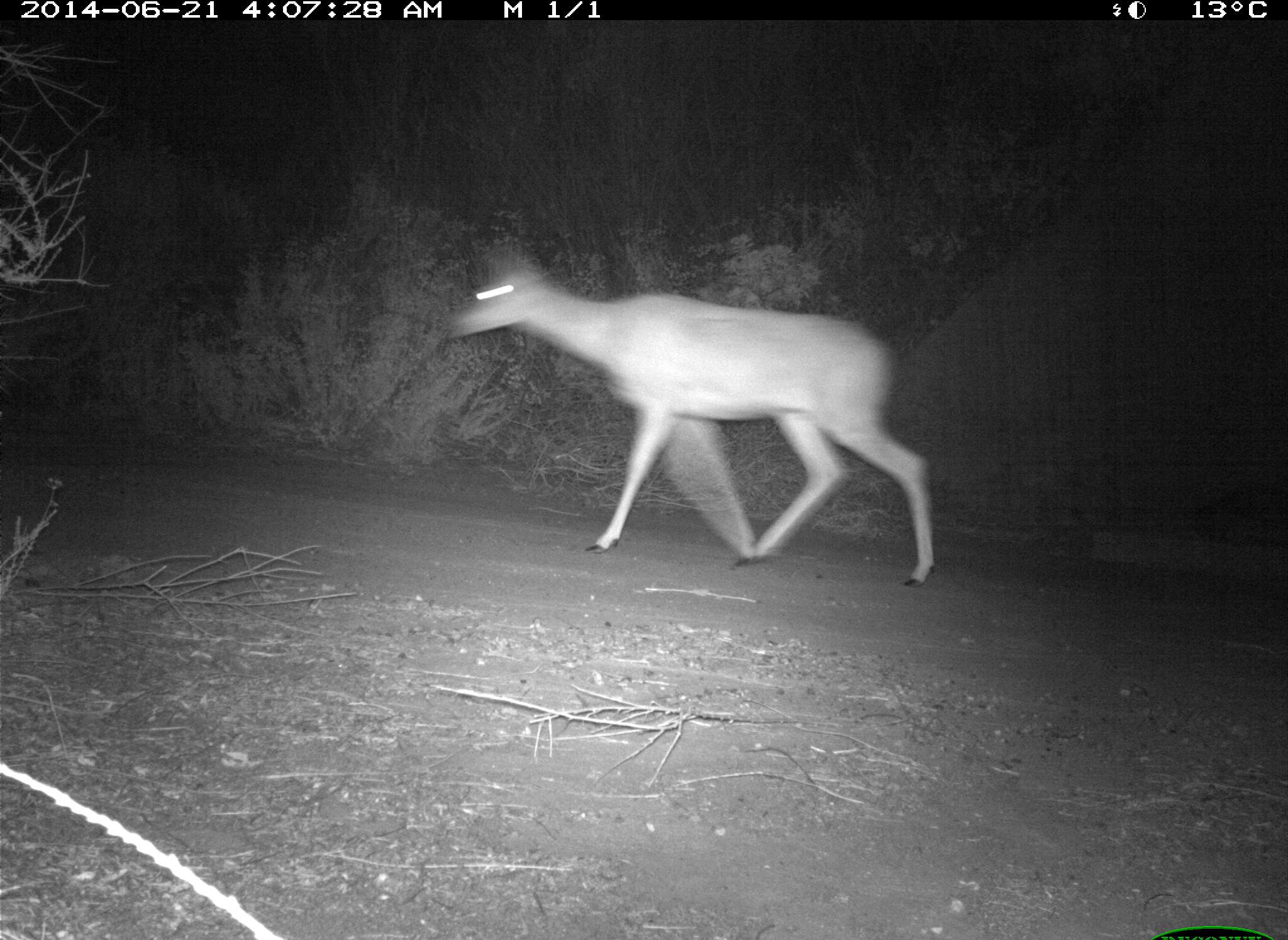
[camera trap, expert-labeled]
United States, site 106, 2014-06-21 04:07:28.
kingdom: Animalia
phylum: Chordata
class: Mammalia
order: Artiodactyla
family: Cervidae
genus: Odocoileus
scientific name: Odocoileus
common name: deer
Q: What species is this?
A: Deer (Odocoileus).